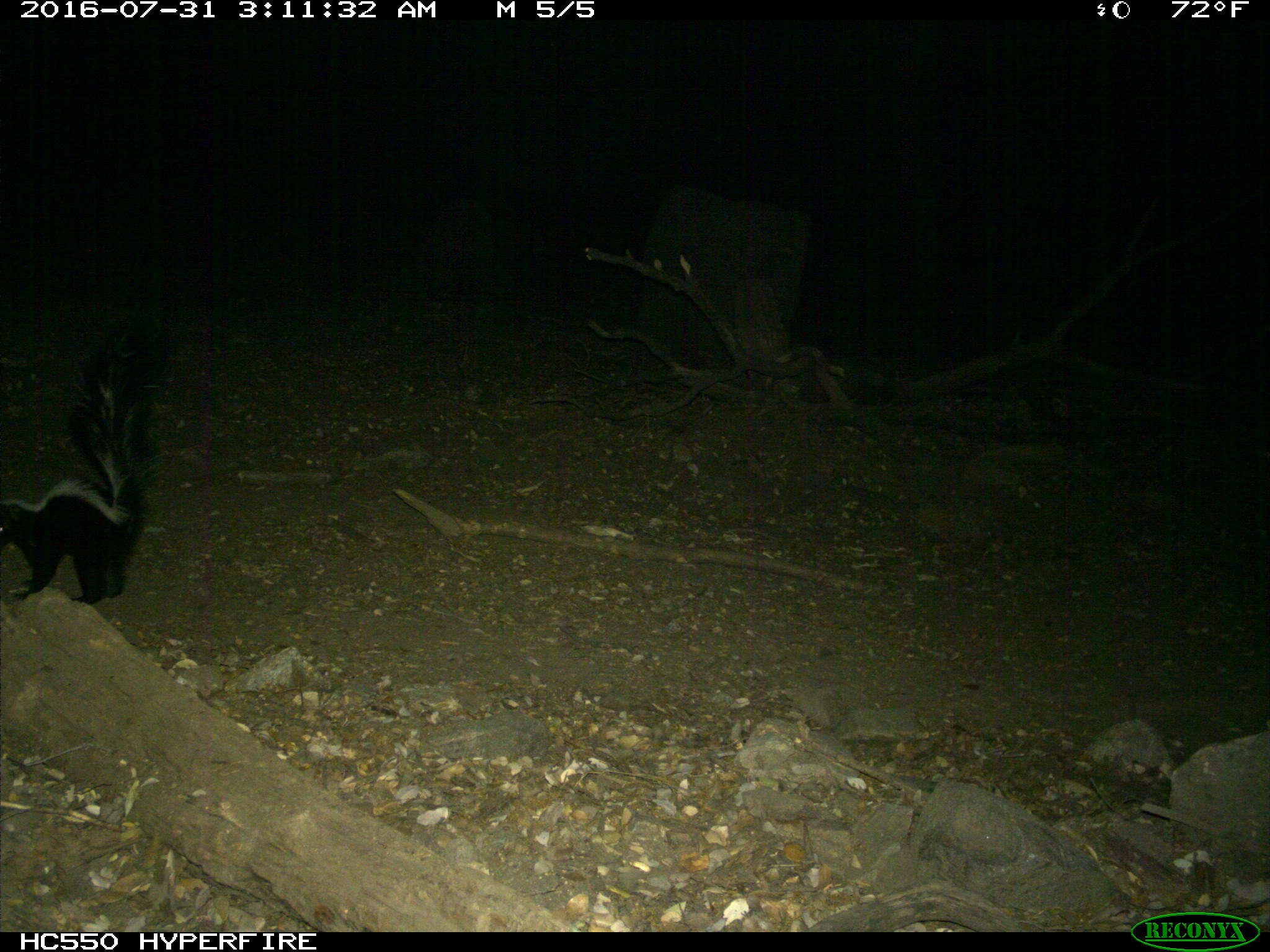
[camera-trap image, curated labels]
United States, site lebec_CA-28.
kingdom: Animalia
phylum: Chordata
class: Mammalia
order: Carnivora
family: Mephitidae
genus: Mephitis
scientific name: Mephitis mephitis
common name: striped skunk